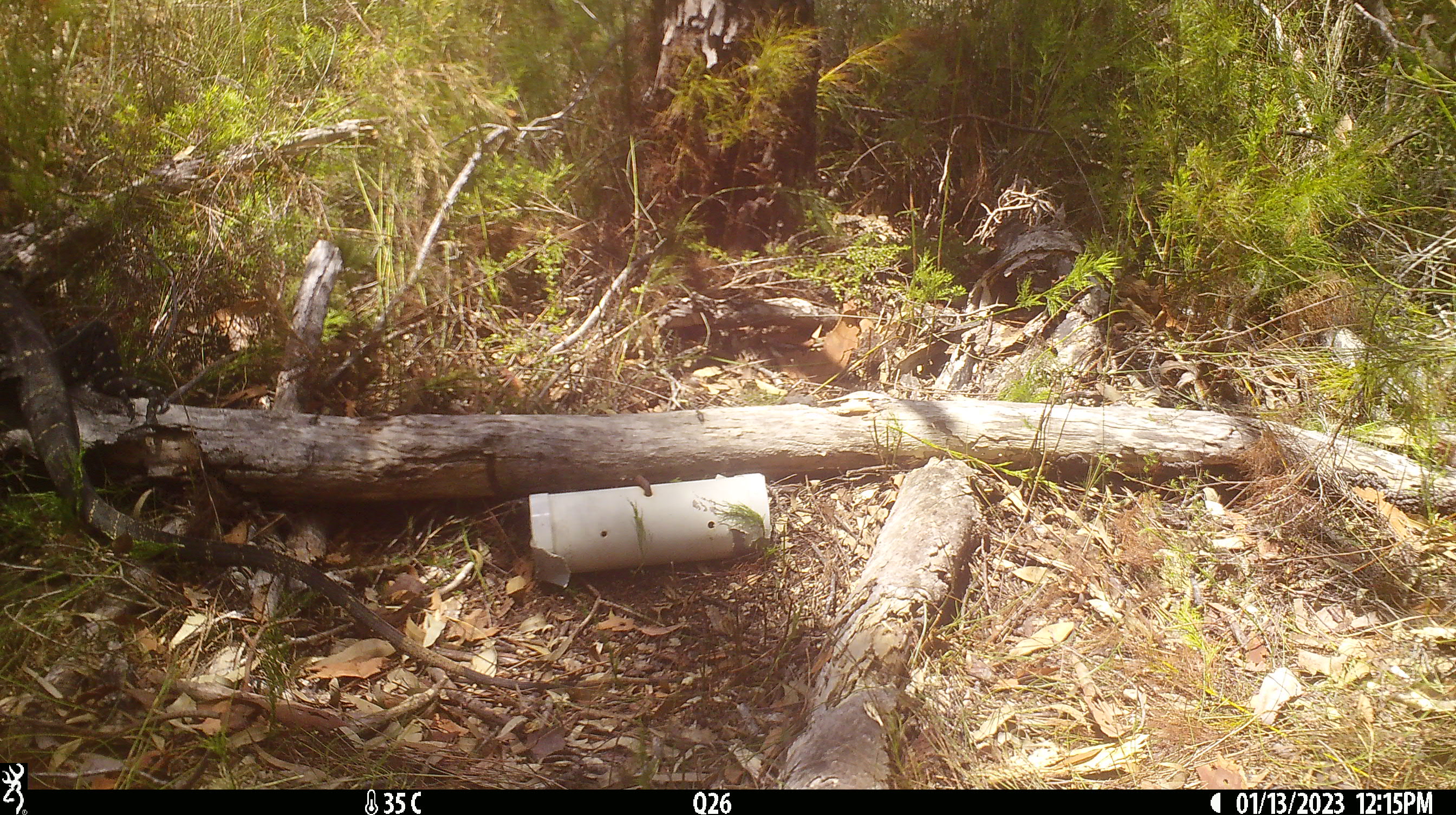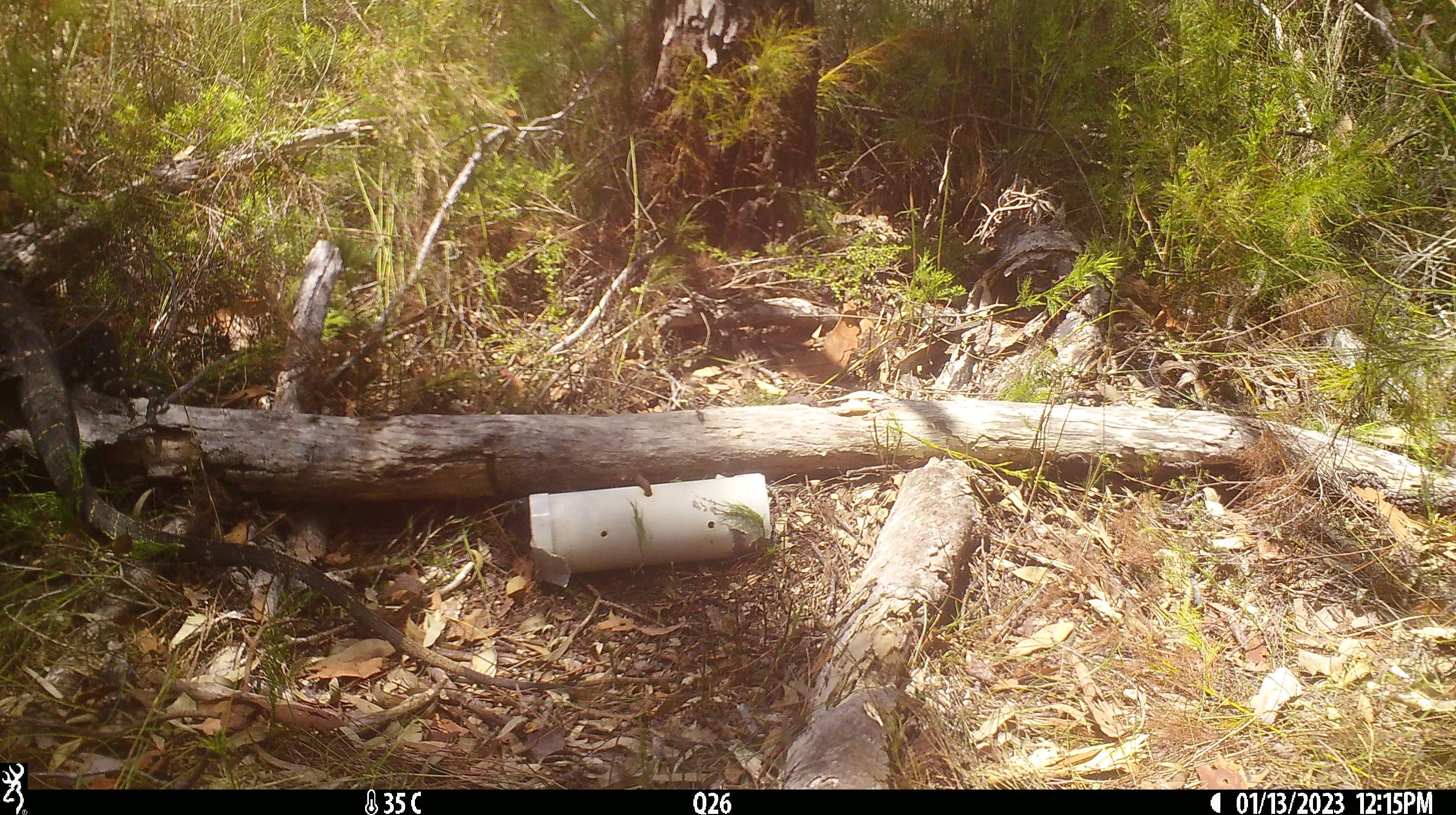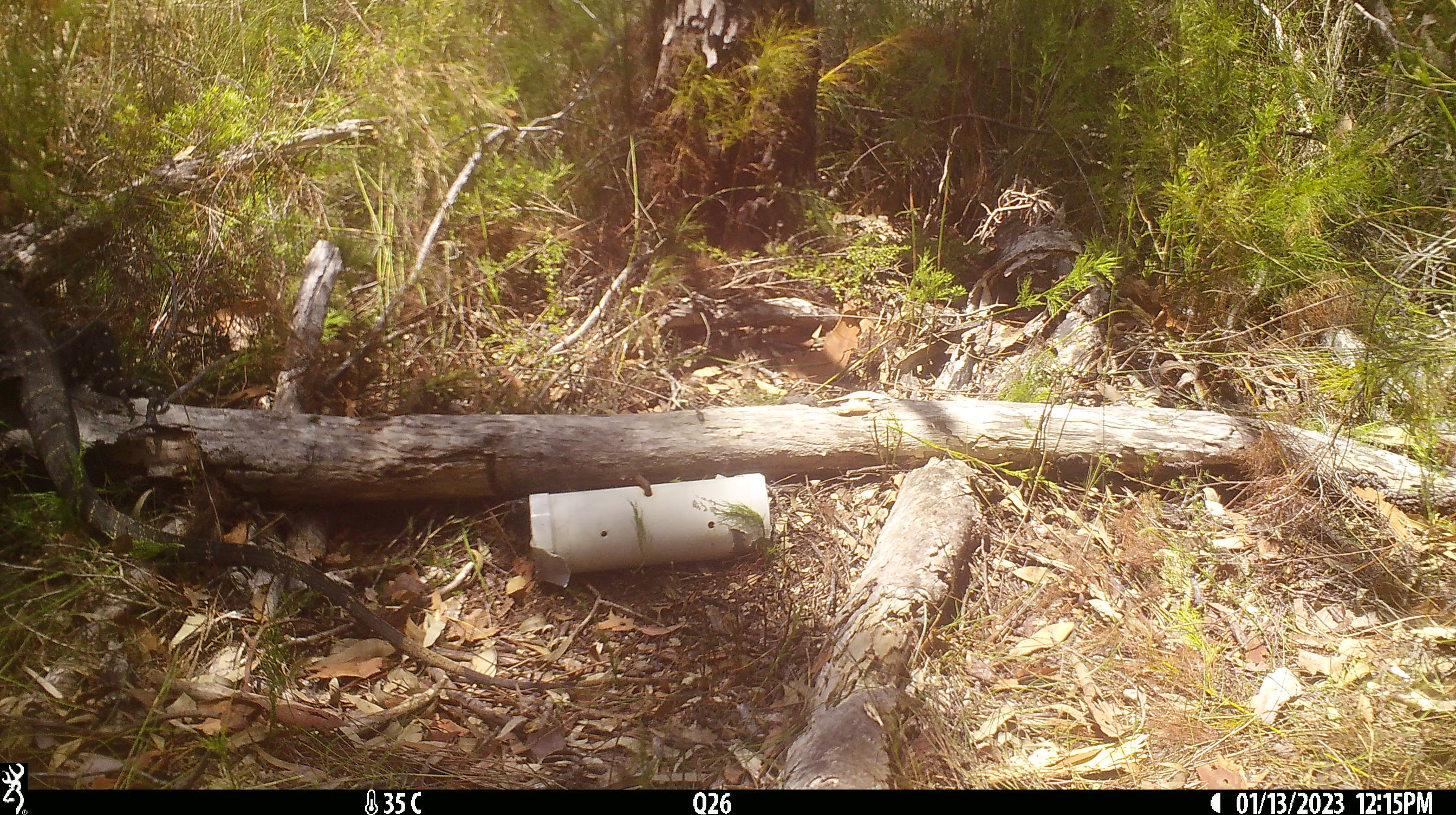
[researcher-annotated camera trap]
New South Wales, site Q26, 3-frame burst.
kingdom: Animalia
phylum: Chordata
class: Reptilia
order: Squamata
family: Varanidae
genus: Varanus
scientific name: Varanus varius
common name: lace monitor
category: goanna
Goanna (lace monitor) (Varanus varius).